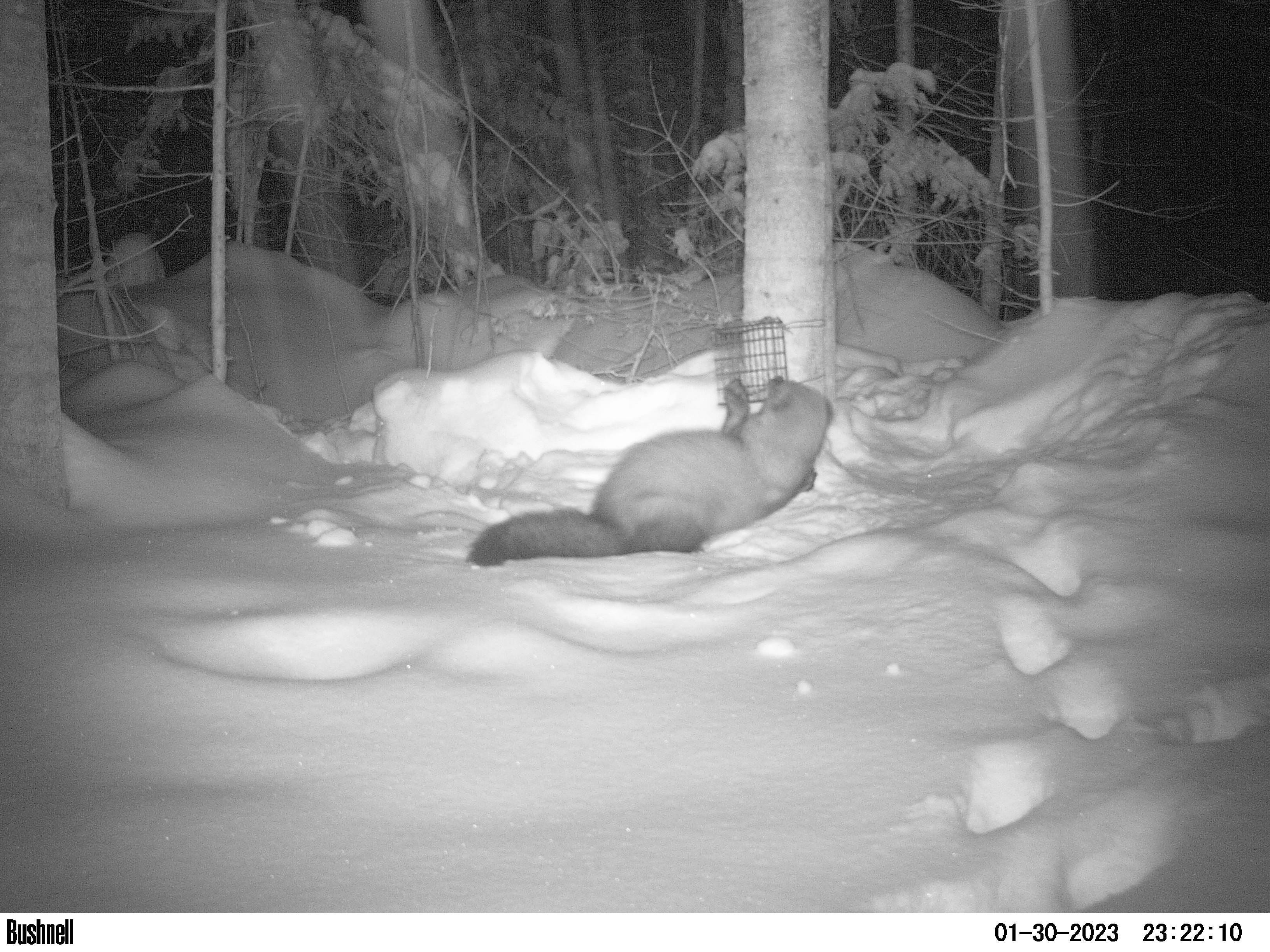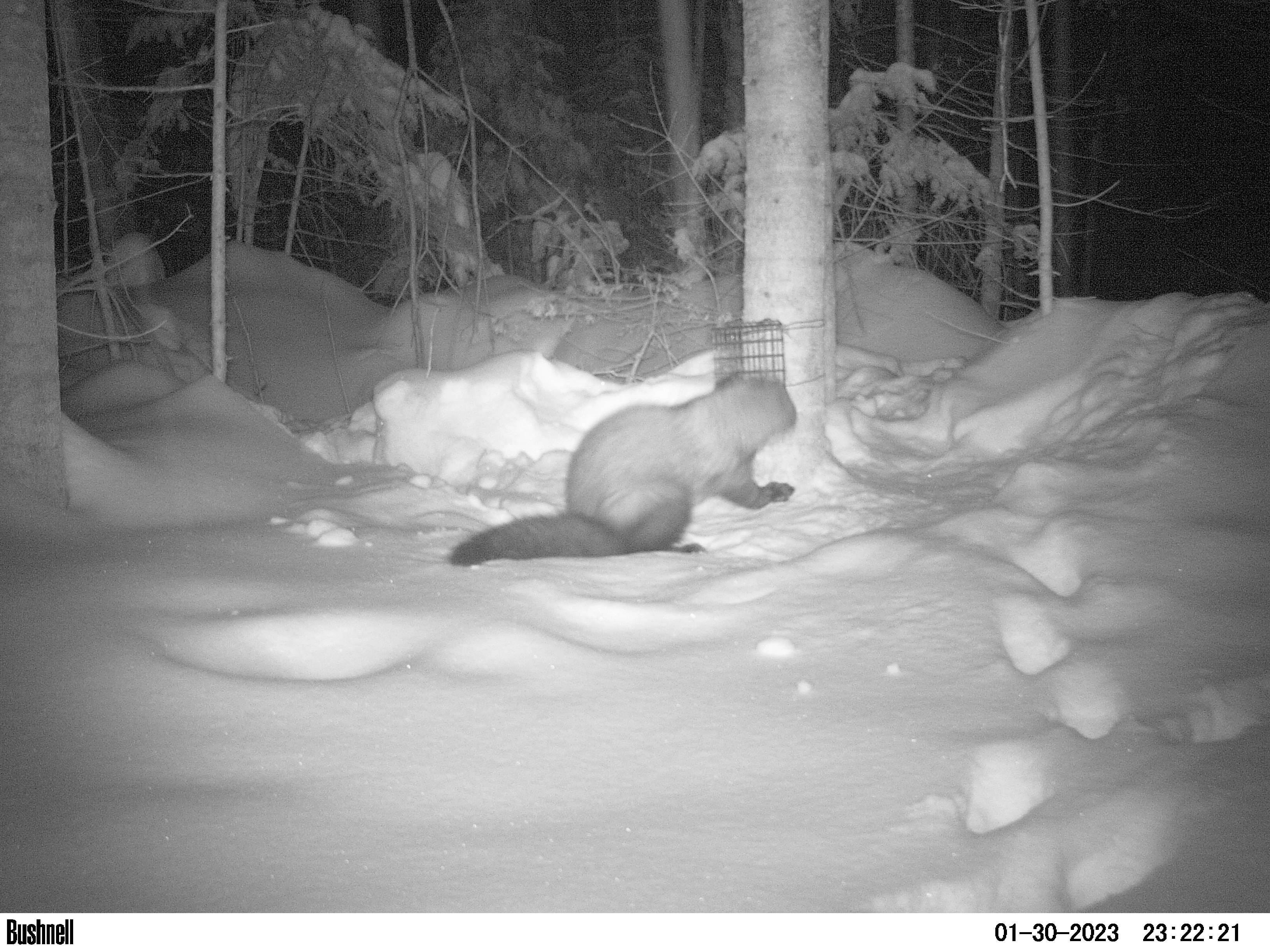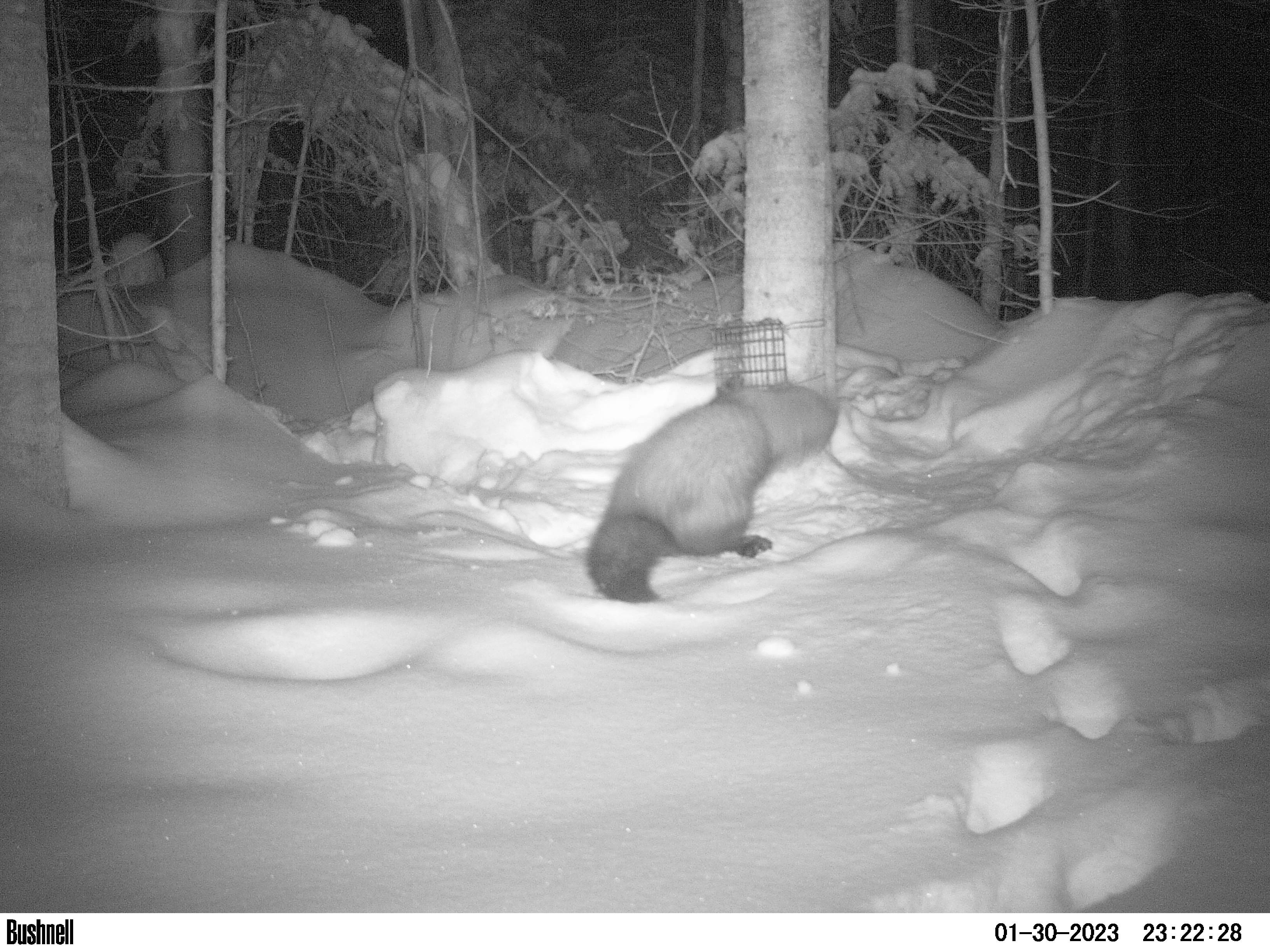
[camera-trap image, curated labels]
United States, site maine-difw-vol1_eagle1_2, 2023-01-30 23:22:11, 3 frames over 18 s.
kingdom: Animalia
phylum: Chordata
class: Mammalia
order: Carnivora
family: Mustelidae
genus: Pekania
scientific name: Pekania pennanti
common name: fisher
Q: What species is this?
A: Fisher (Pekania pennanti).